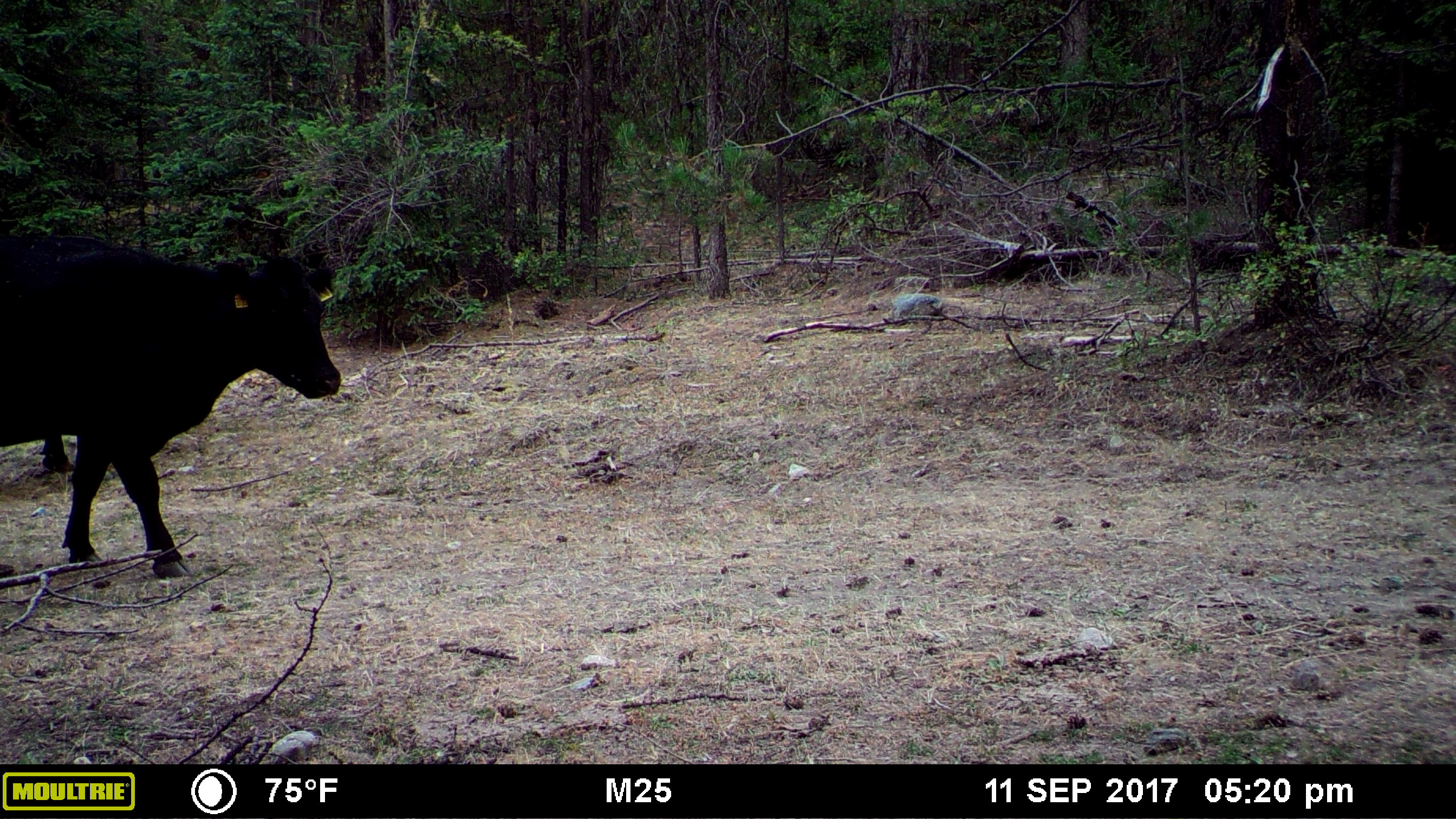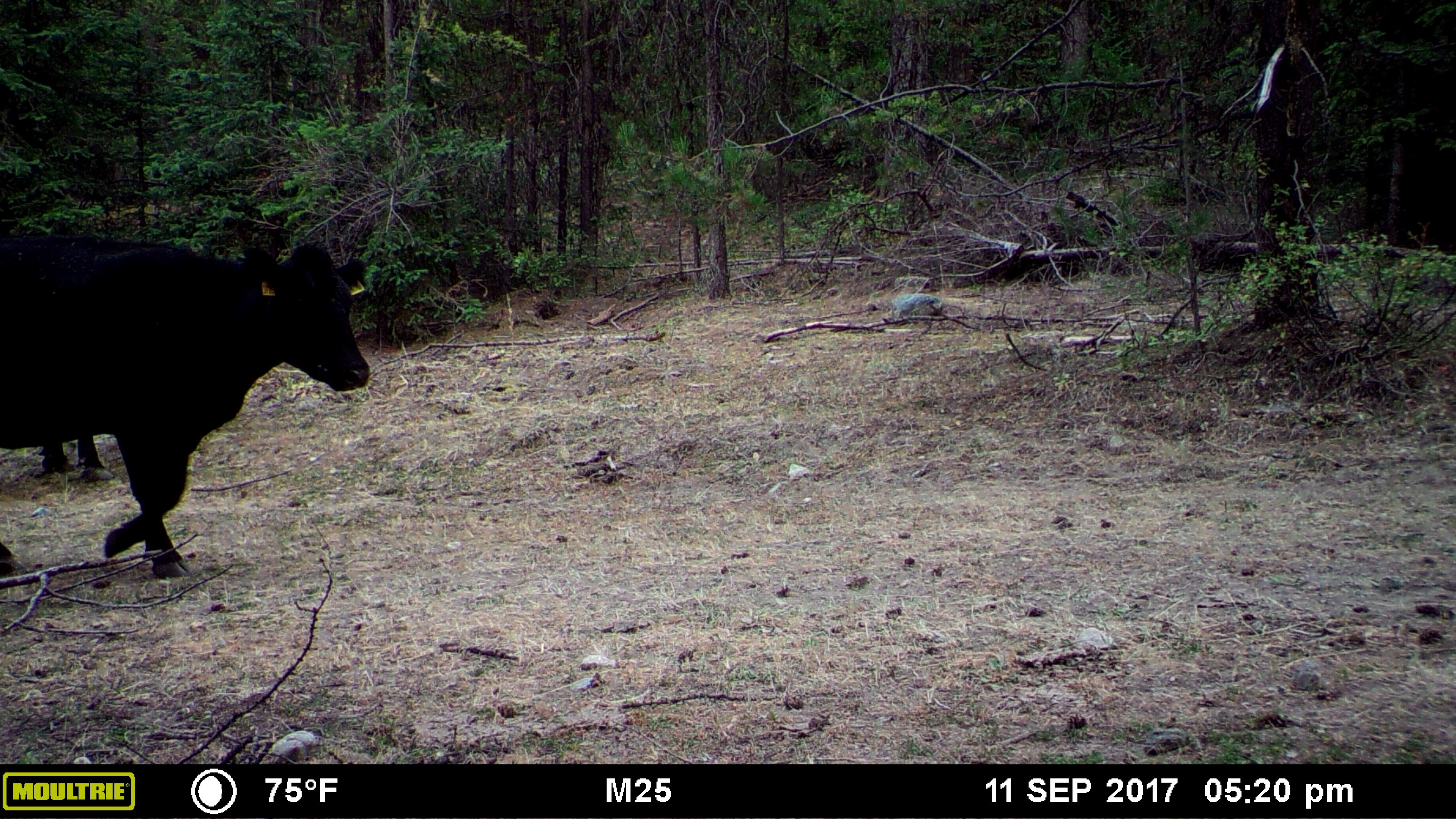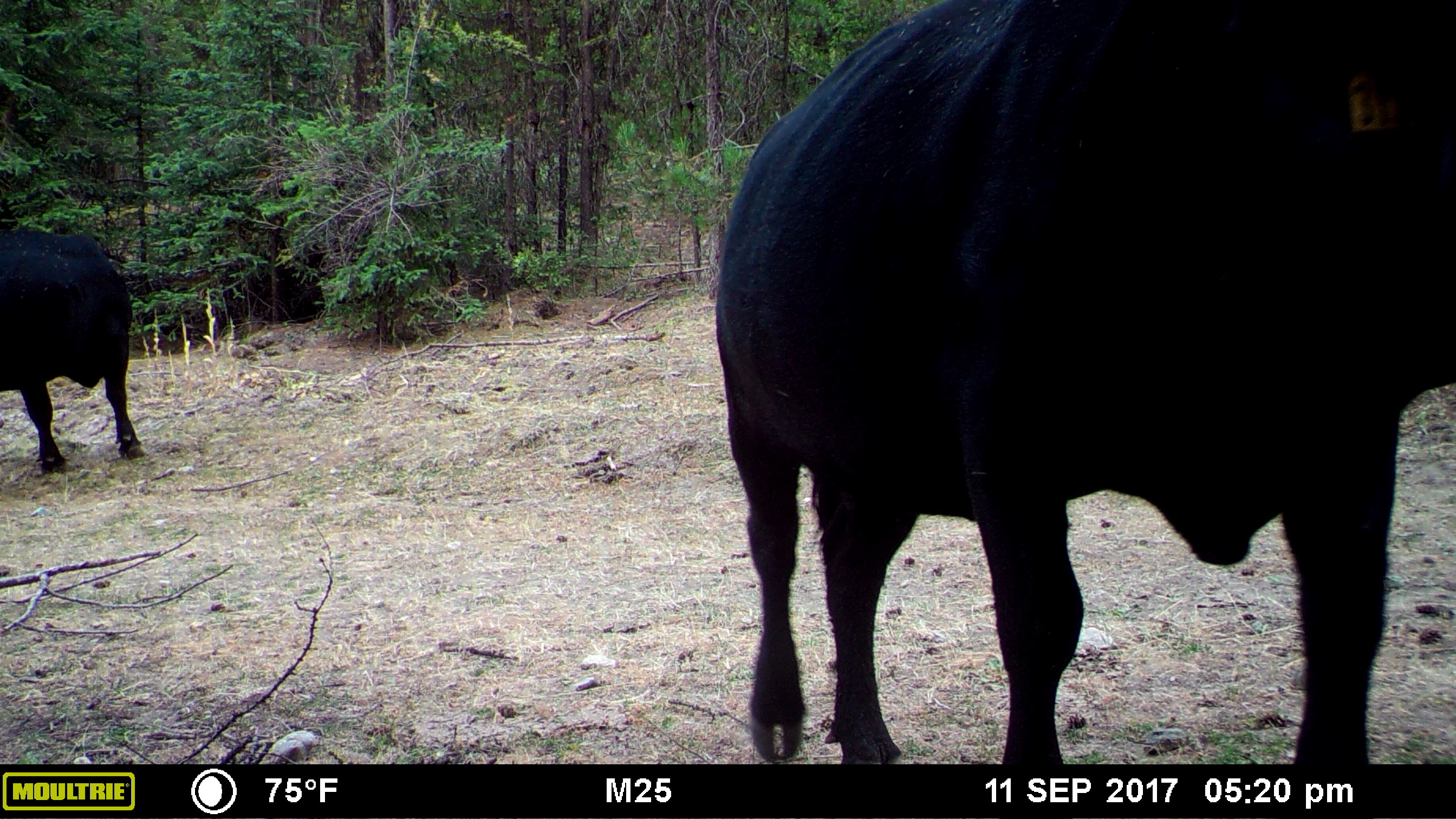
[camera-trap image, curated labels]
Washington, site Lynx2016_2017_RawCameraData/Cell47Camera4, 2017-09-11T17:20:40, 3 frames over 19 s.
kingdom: Animalia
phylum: Chordata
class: Mammalia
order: Artiodactyla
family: Bovidae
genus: Bos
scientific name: Bos taurus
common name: domestic cattle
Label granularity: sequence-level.